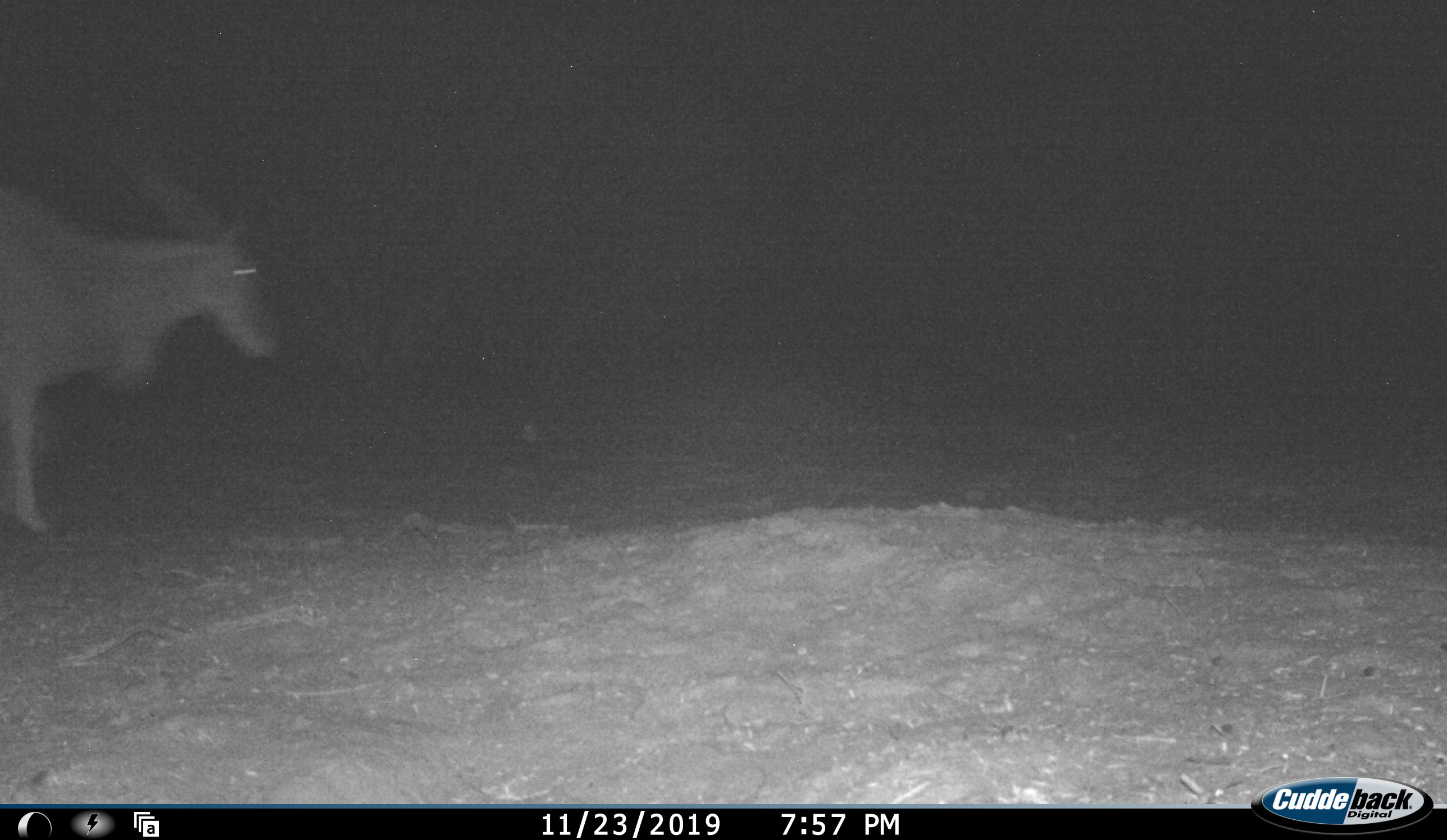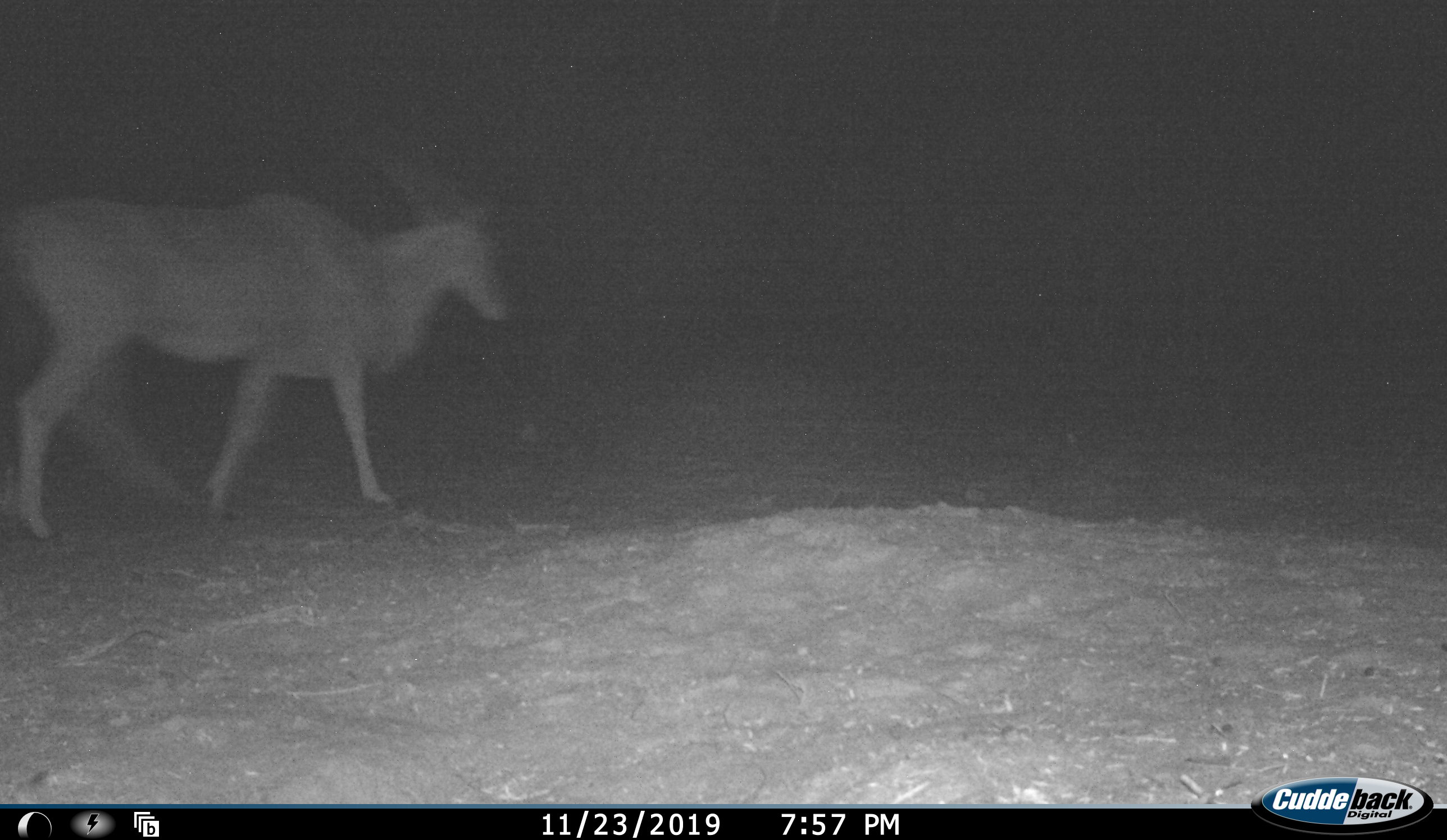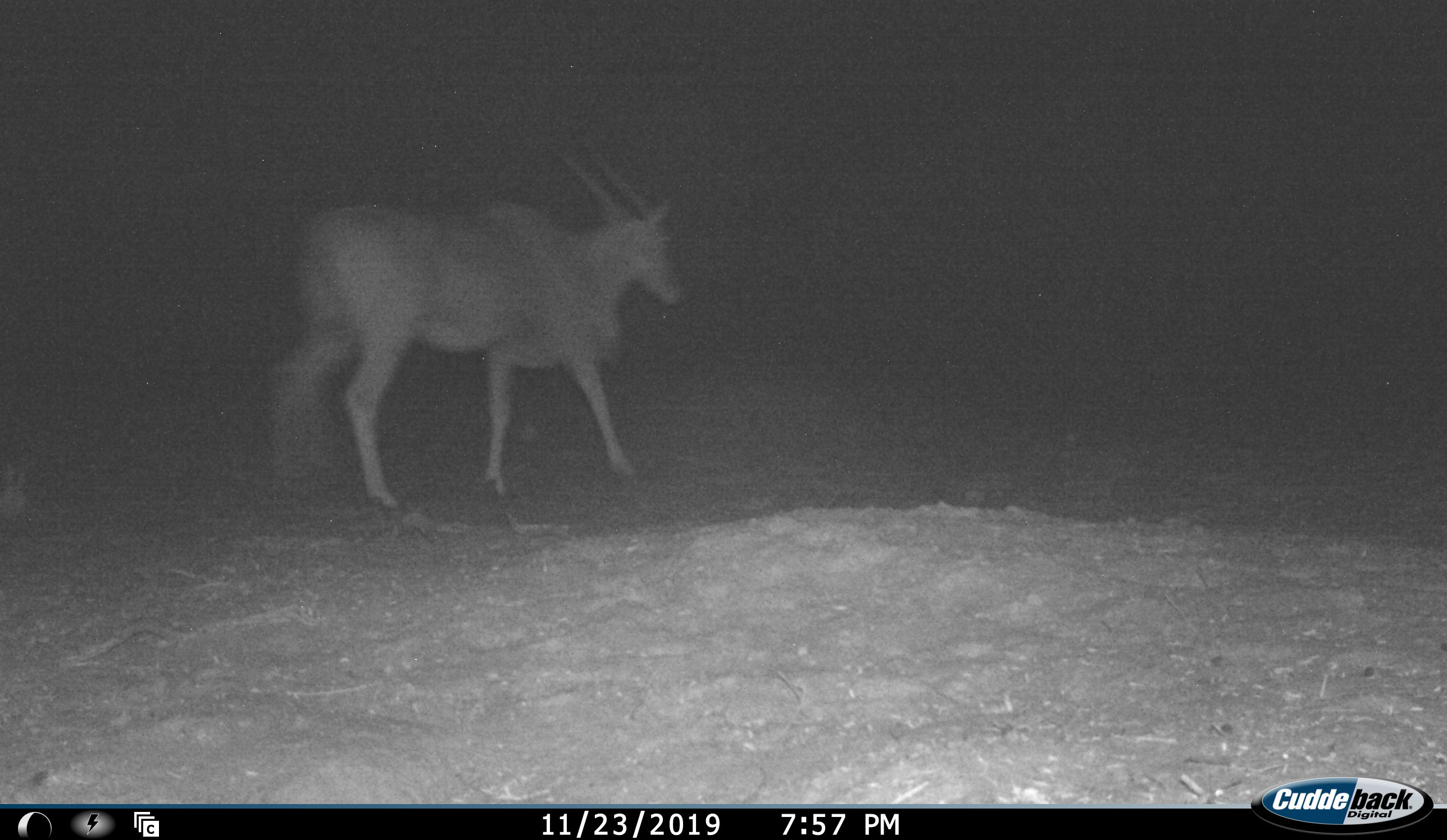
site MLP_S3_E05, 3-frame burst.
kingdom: Animalia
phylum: Chordata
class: Mammalia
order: Artiodactyla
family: Bovidae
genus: Tragelaphus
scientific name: Tragelaphus oryx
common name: eland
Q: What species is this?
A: Eland (Tragelaphus oryx).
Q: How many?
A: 1.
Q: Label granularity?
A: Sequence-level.